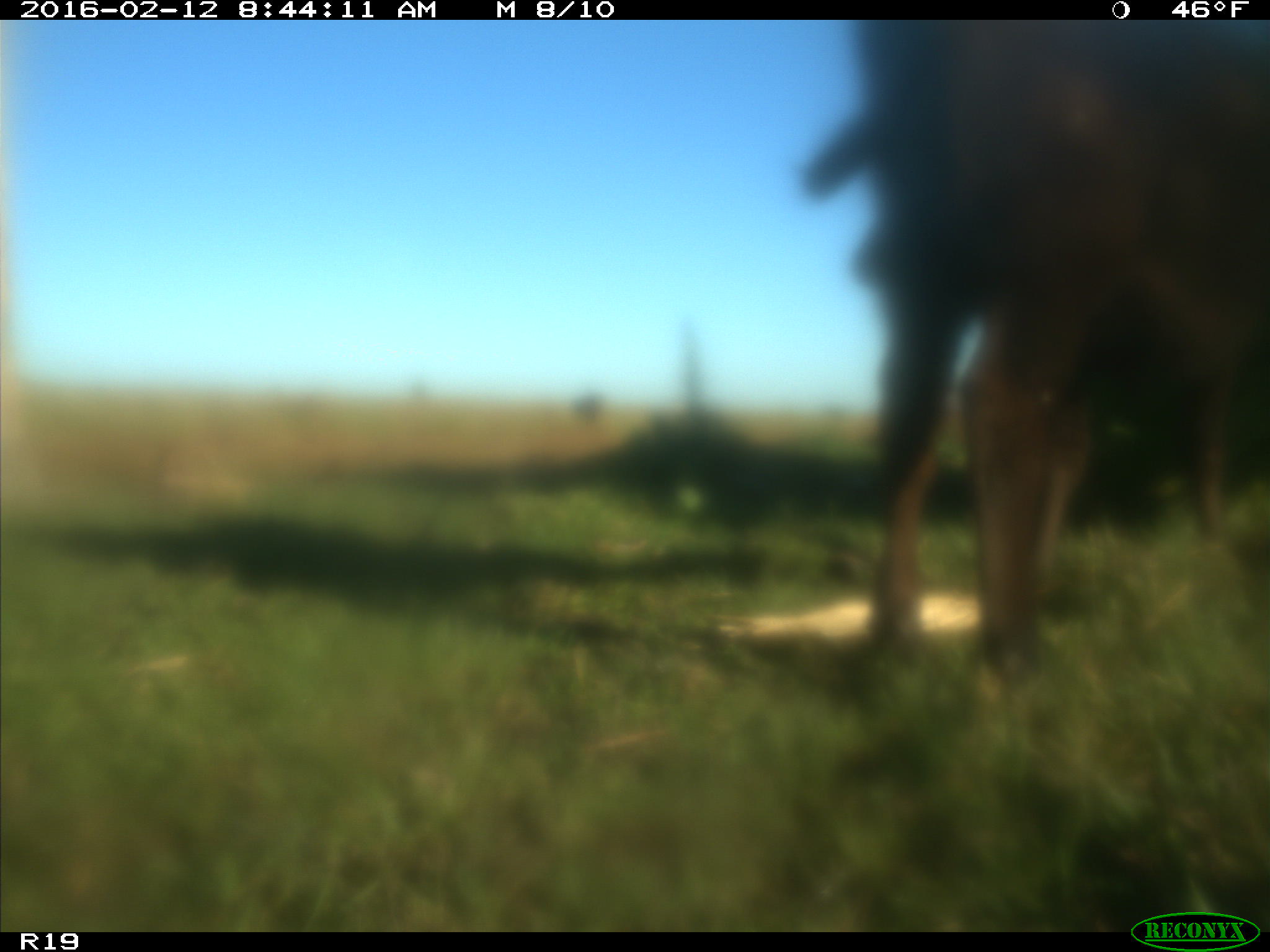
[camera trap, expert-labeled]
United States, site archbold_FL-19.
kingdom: Animalia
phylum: Chordata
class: Mammalia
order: Artiodactyla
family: Bovidae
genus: Bos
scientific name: Bos taurus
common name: domestic cow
Bos taurus (domestic cow).